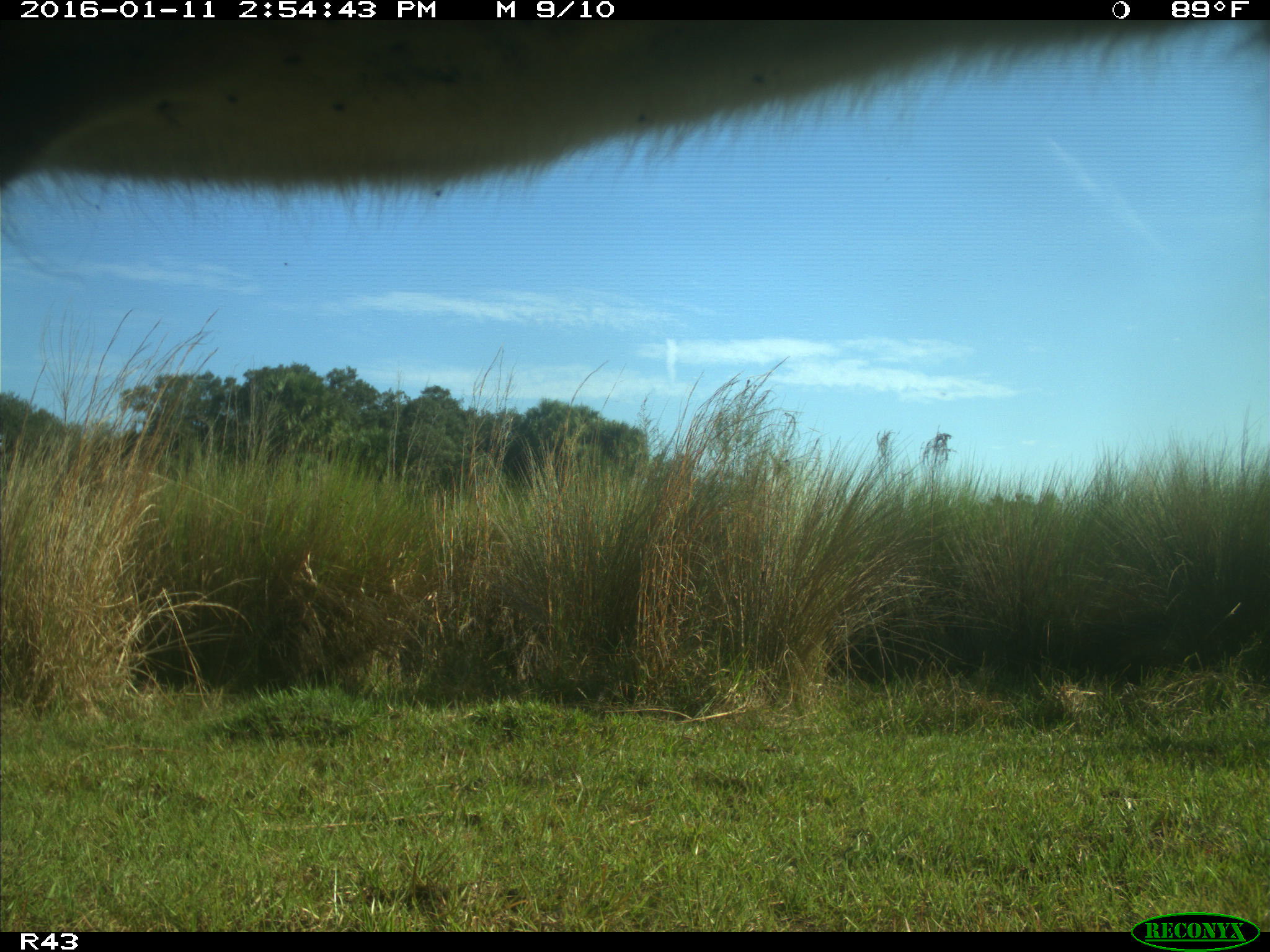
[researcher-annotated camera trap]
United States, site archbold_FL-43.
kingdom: Animalia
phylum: Chordata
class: Mammalia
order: Artiodactyla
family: Bovidae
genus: Bos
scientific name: Bos taurus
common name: domestic cow